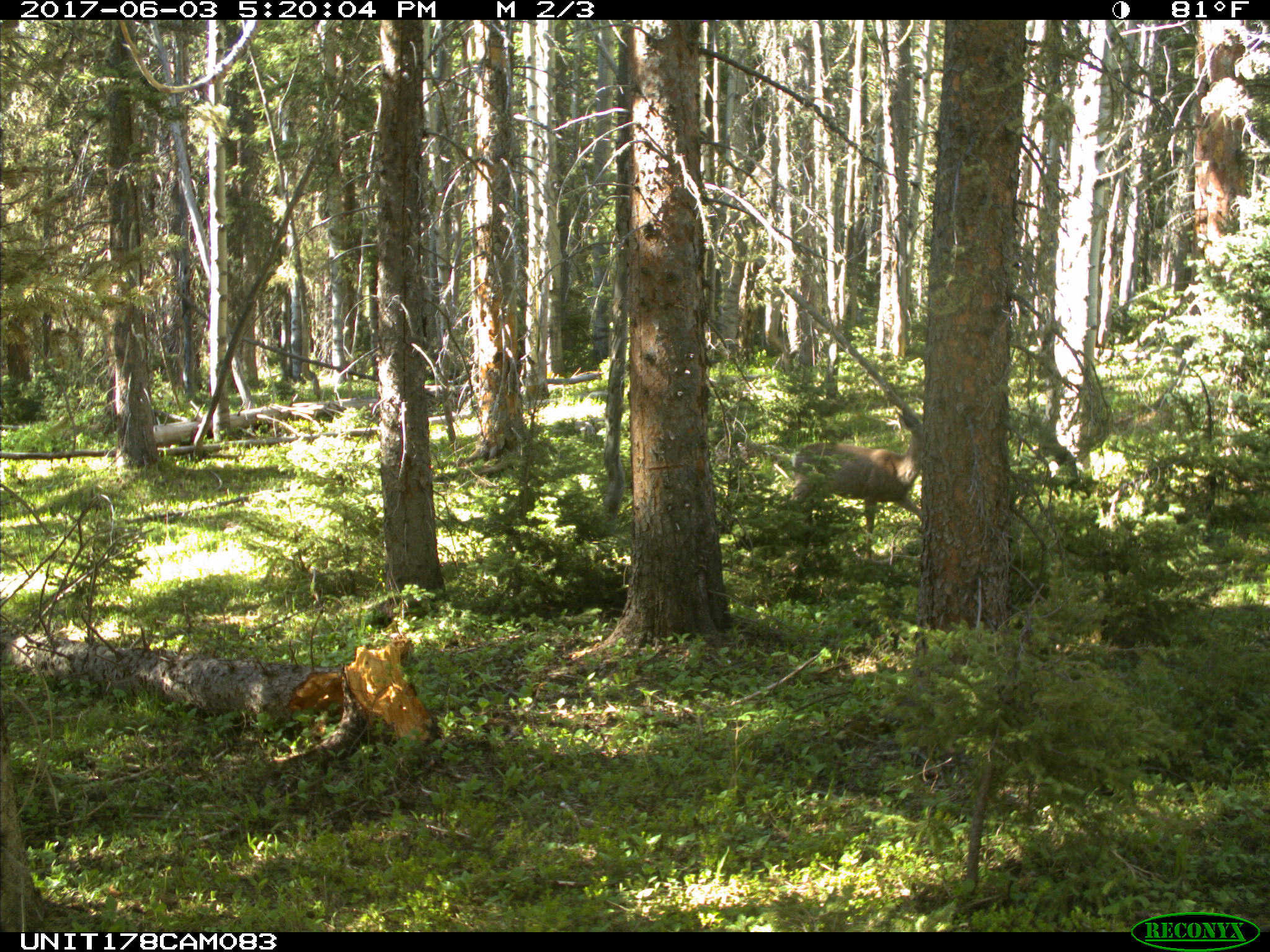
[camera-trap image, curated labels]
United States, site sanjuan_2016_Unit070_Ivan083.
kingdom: Animalia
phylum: Chordata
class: Mammalia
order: Artiodactyla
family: Cervidae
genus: Odocoileus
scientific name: Odocoileus hemionus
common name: mule deer